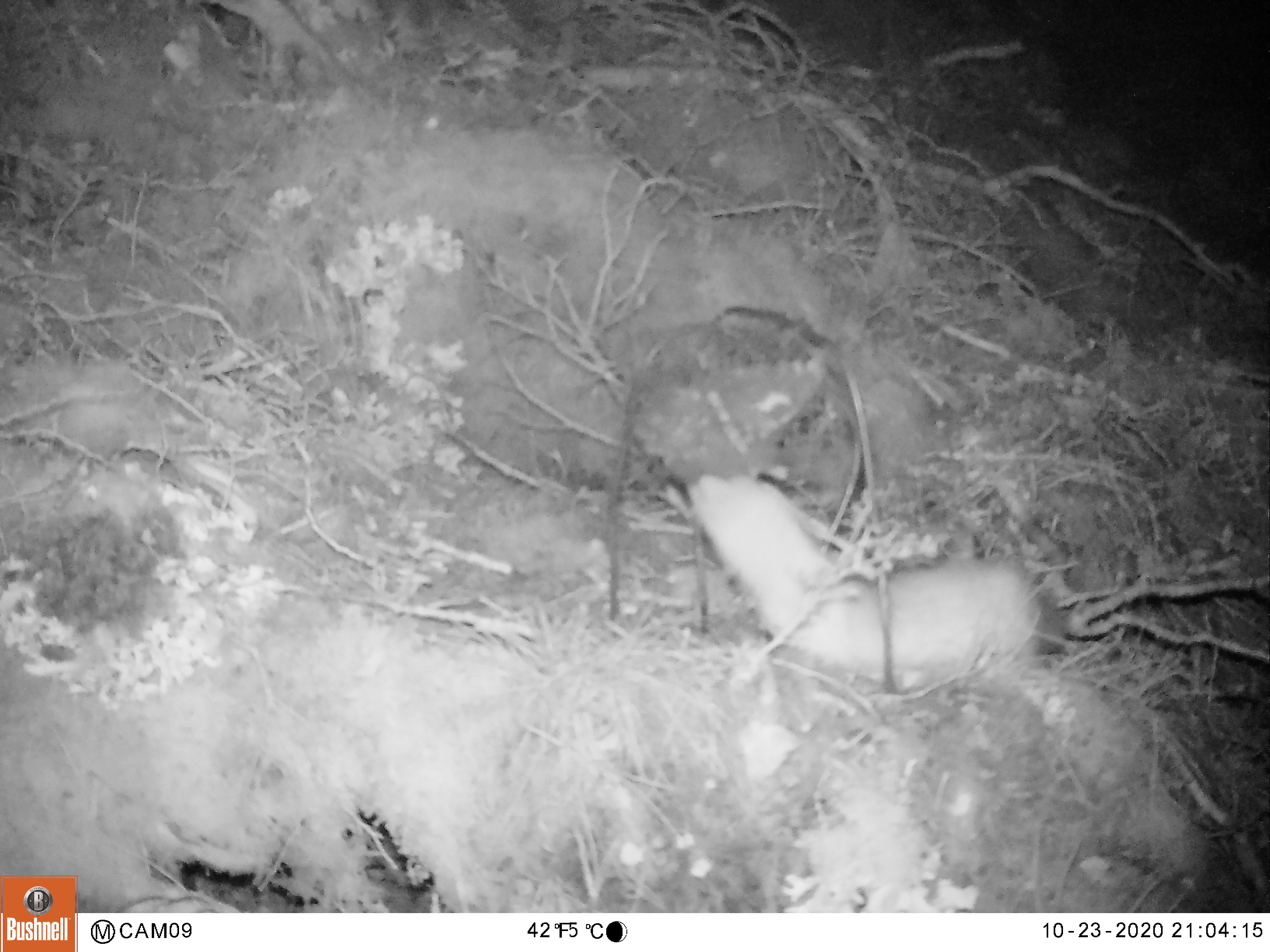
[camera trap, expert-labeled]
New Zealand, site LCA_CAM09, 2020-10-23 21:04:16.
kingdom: Animalia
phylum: Chordata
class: Mammalia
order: Carnivora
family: Mustelidae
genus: Mustela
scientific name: Mustela erminea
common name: stoat